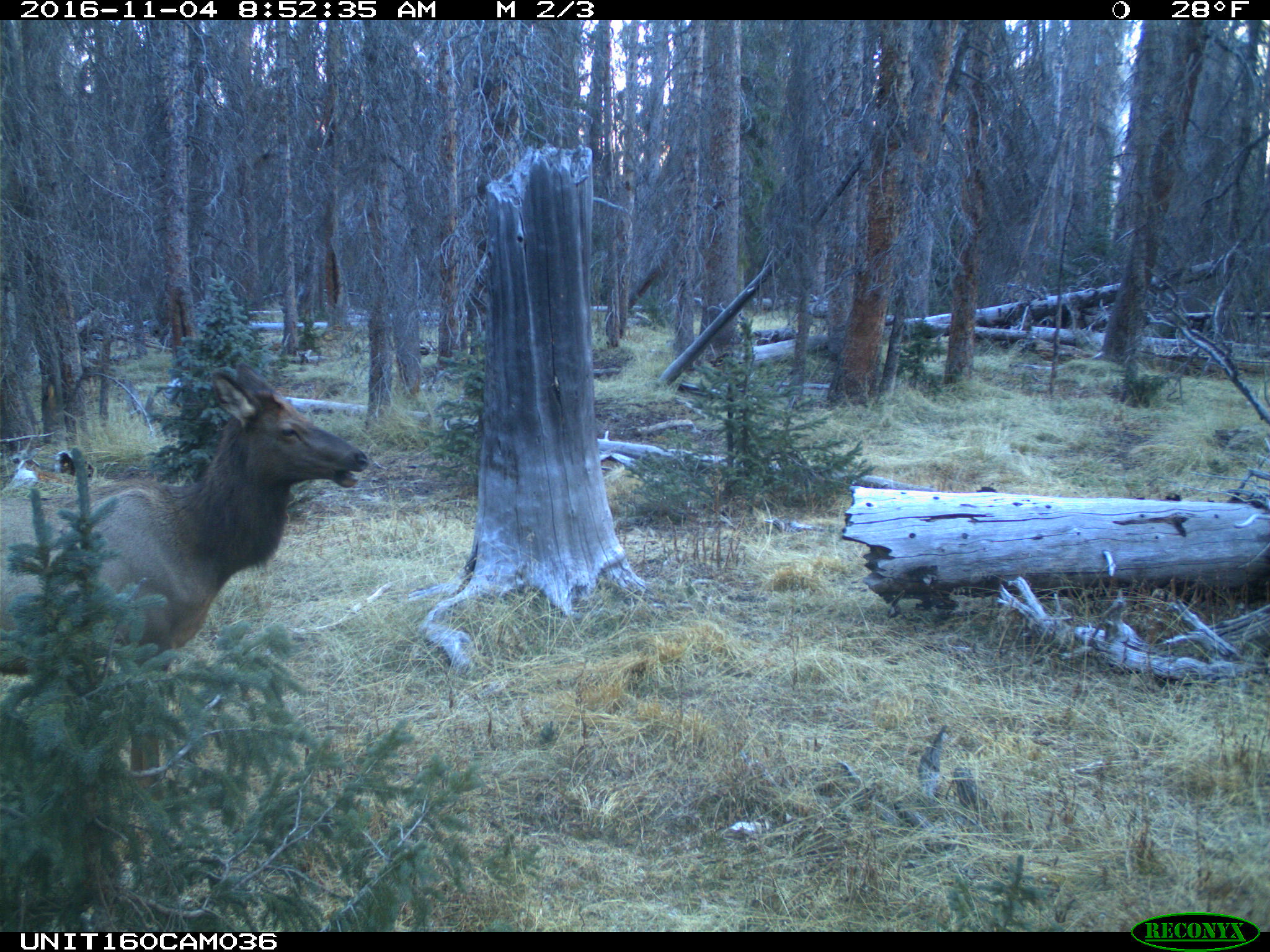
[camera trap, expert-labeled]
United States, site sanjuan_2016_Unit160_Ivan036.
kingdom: Animalia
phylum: Chordata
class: Mammalia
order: Artiodactyla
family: Cervidae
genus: Cervus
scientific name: Cervus elaphus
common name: red deer